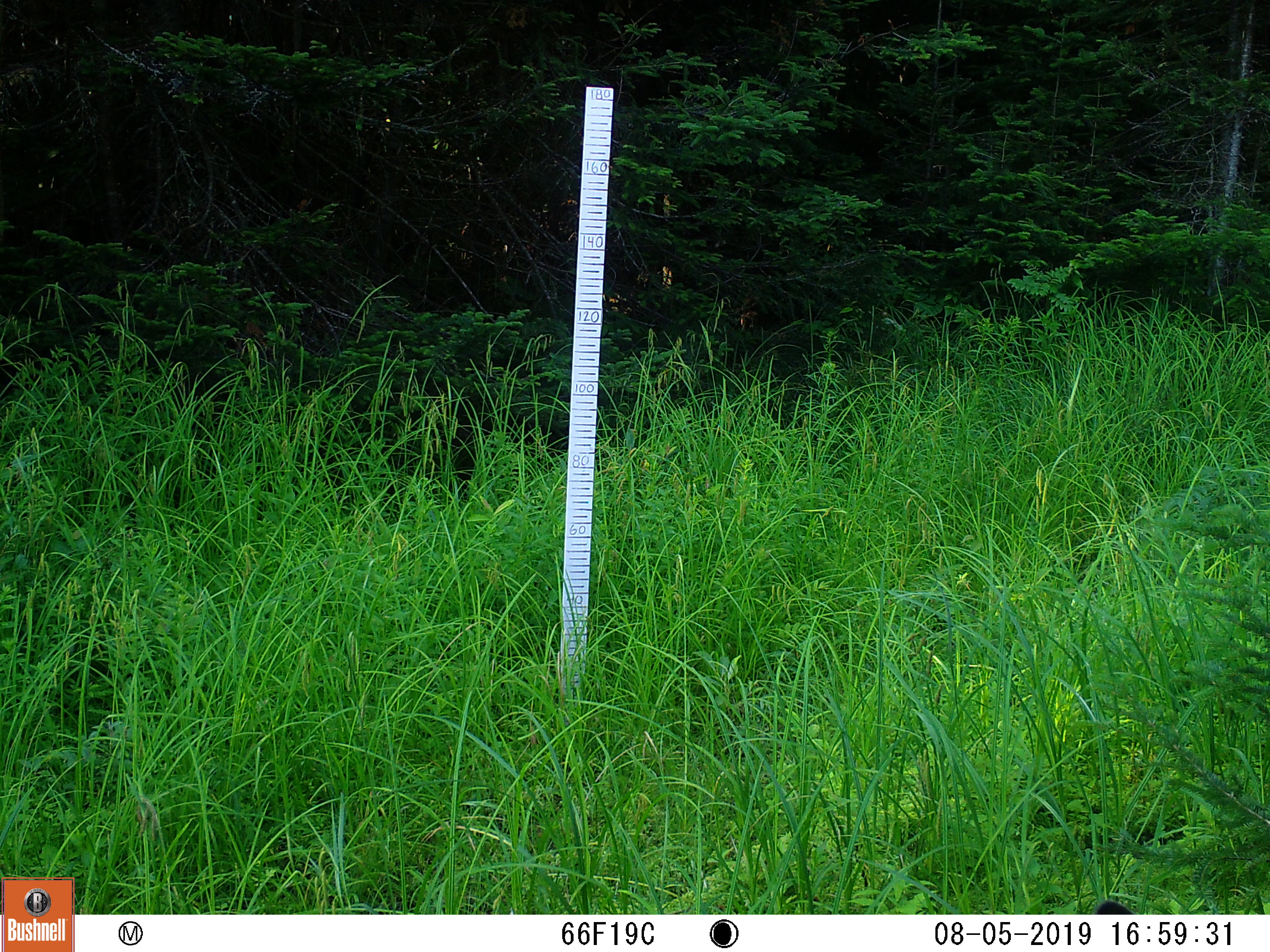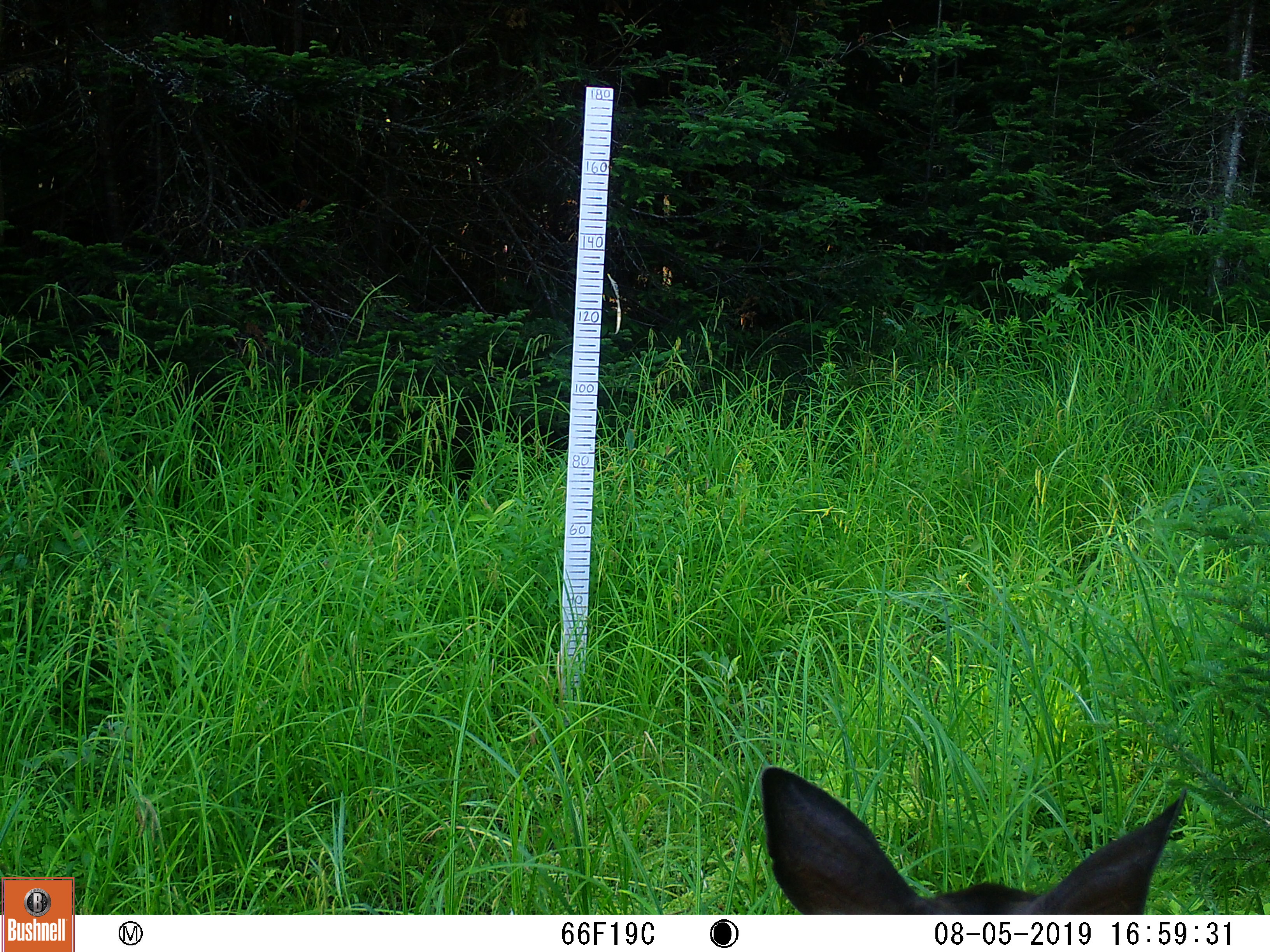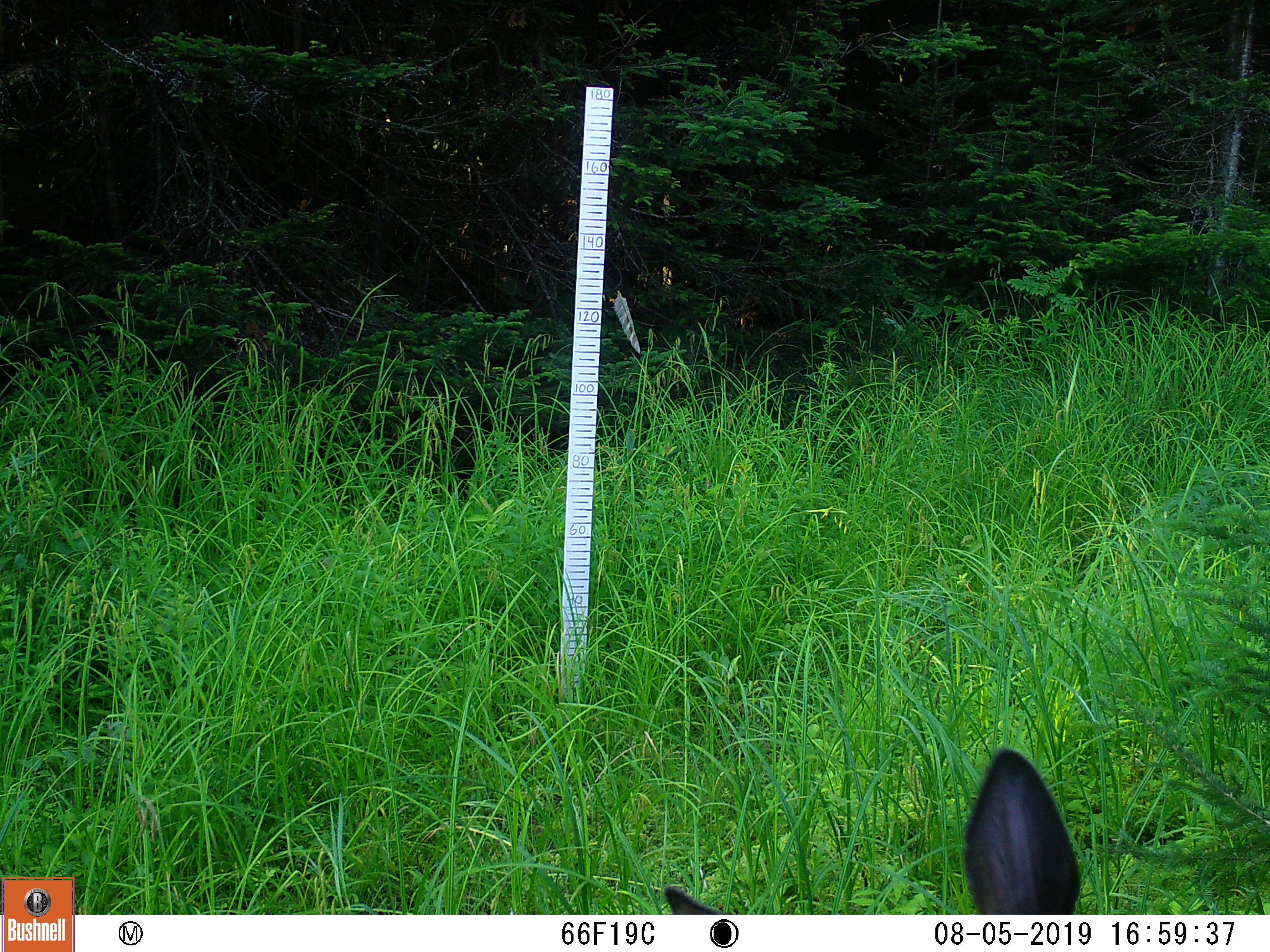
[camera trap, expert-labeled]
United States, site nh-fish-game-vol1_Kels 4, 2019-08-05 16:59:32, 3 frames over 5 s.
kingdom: Animalia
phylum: Chordata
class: Mammalia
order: Artiodactyla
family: Cervidae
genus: Odocoileus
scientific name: Odocoileus virginianus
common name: white-tailed deer